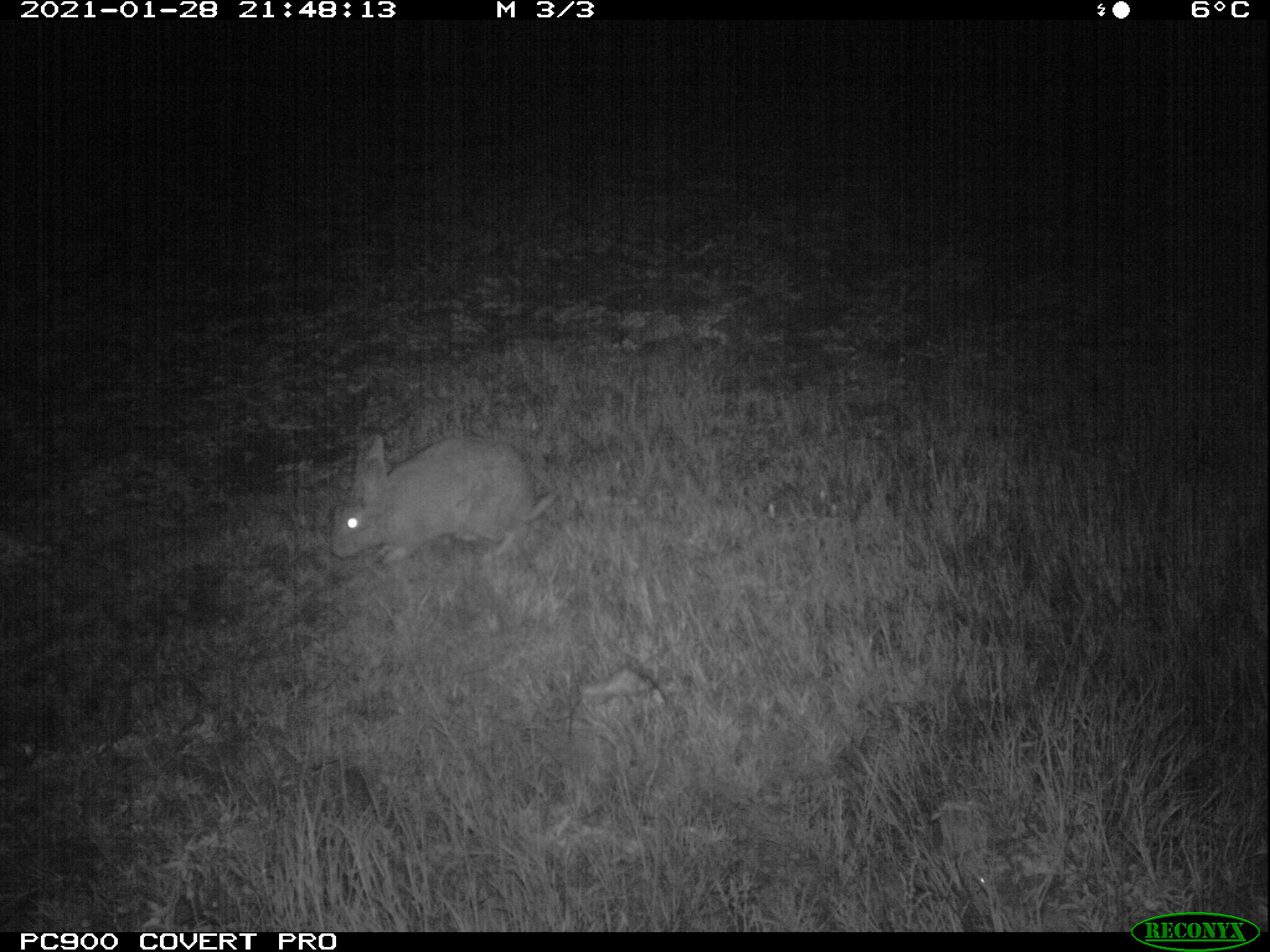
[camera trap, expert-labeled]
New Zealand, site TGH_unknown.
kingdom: Animalia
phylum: Chordata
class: Mammalia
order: Lagomorpha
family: Leporidae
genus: Oryctolagus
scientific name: Oryctolagus cuniculus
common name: european rabbit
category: rabbit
Rabbit (european rabbit) (Oryctolagus cuniculus).